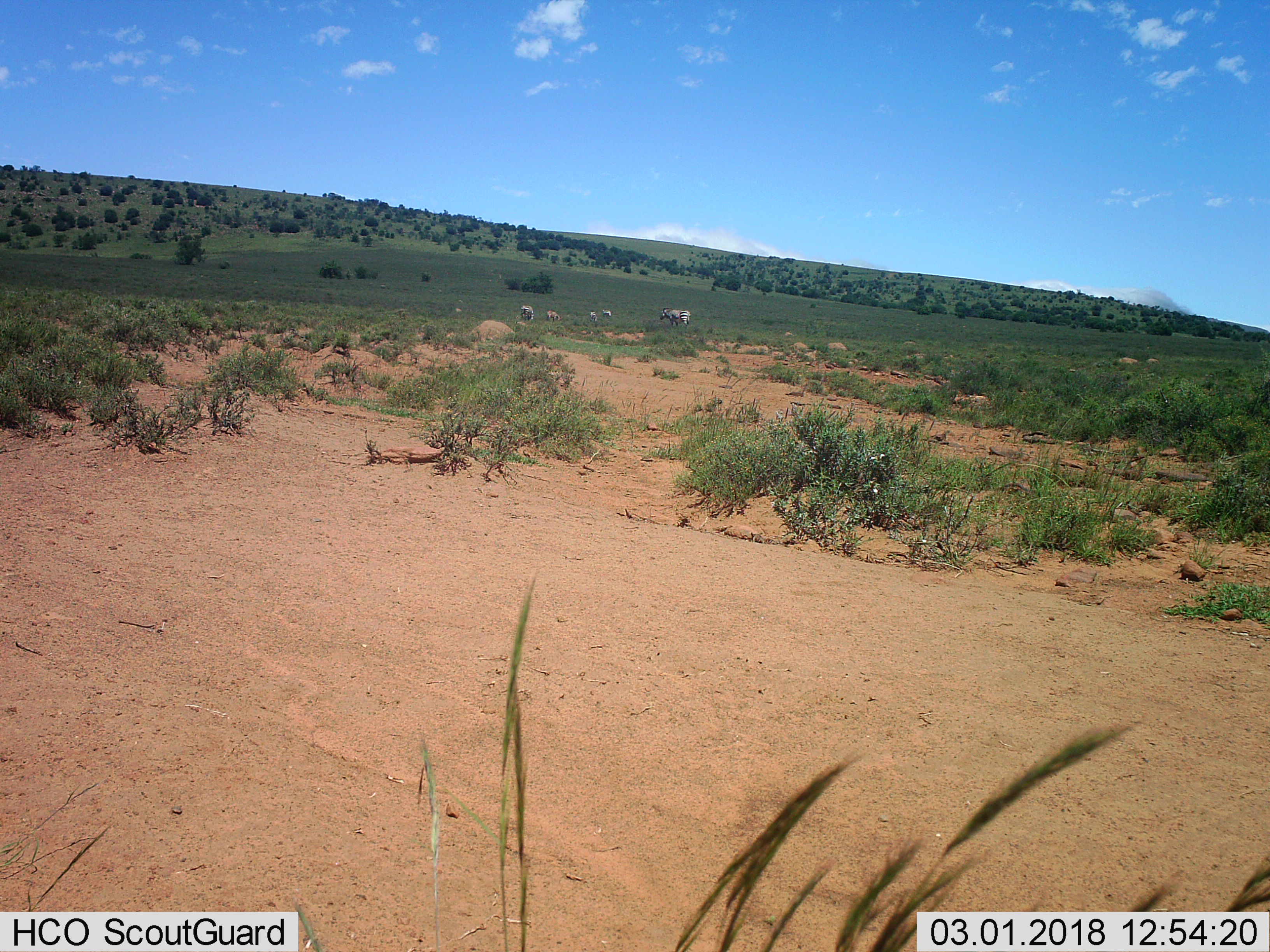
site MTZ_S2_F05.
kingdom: Animalia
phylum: Chordata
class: Mammalia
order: Perissodactyla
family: Equidae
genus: Equus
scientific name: Equus zebra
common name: mountain zebra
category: zebramountain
Zebramountain (mountain zebra) (Equus zebra), count 5. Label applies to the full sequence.